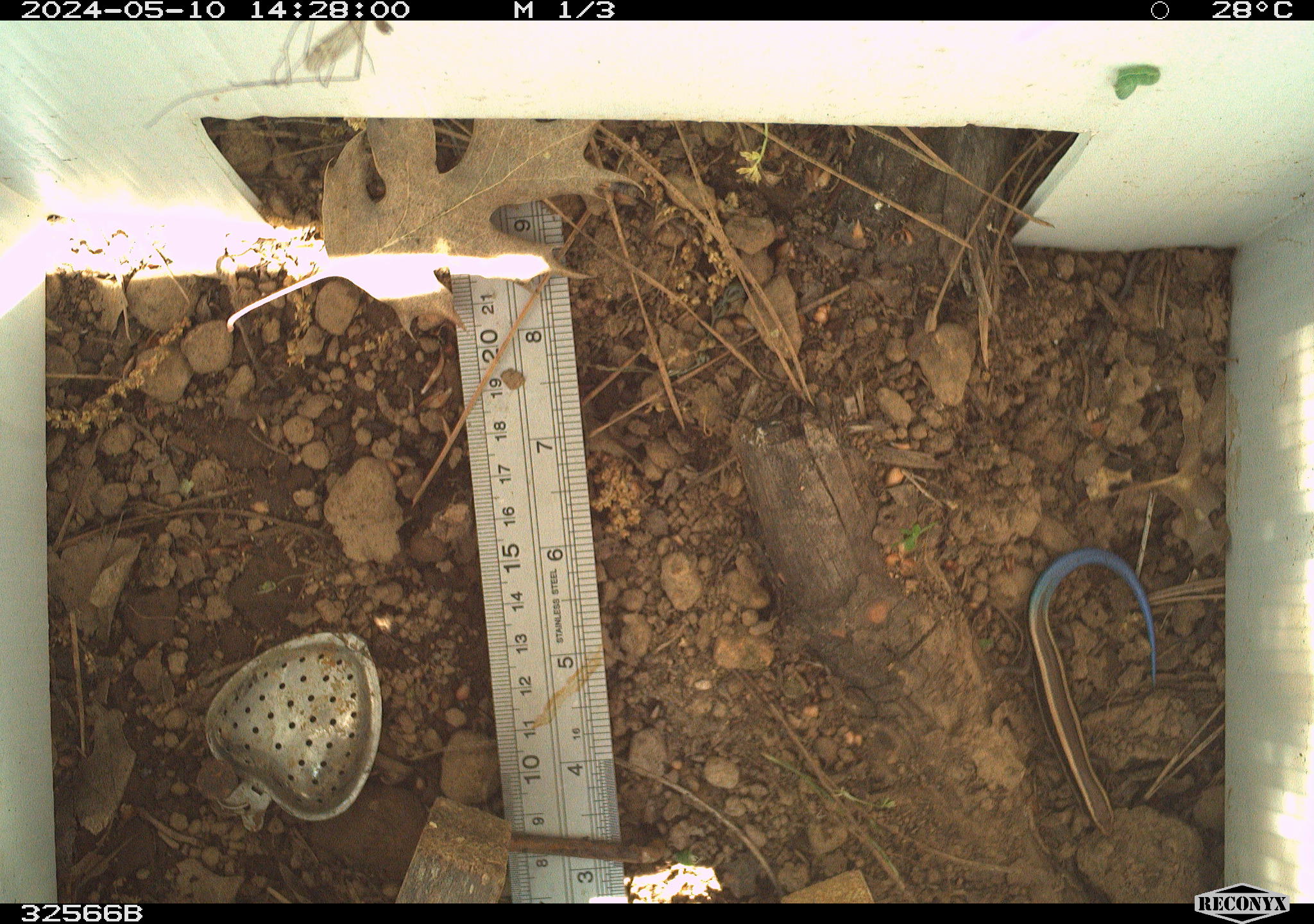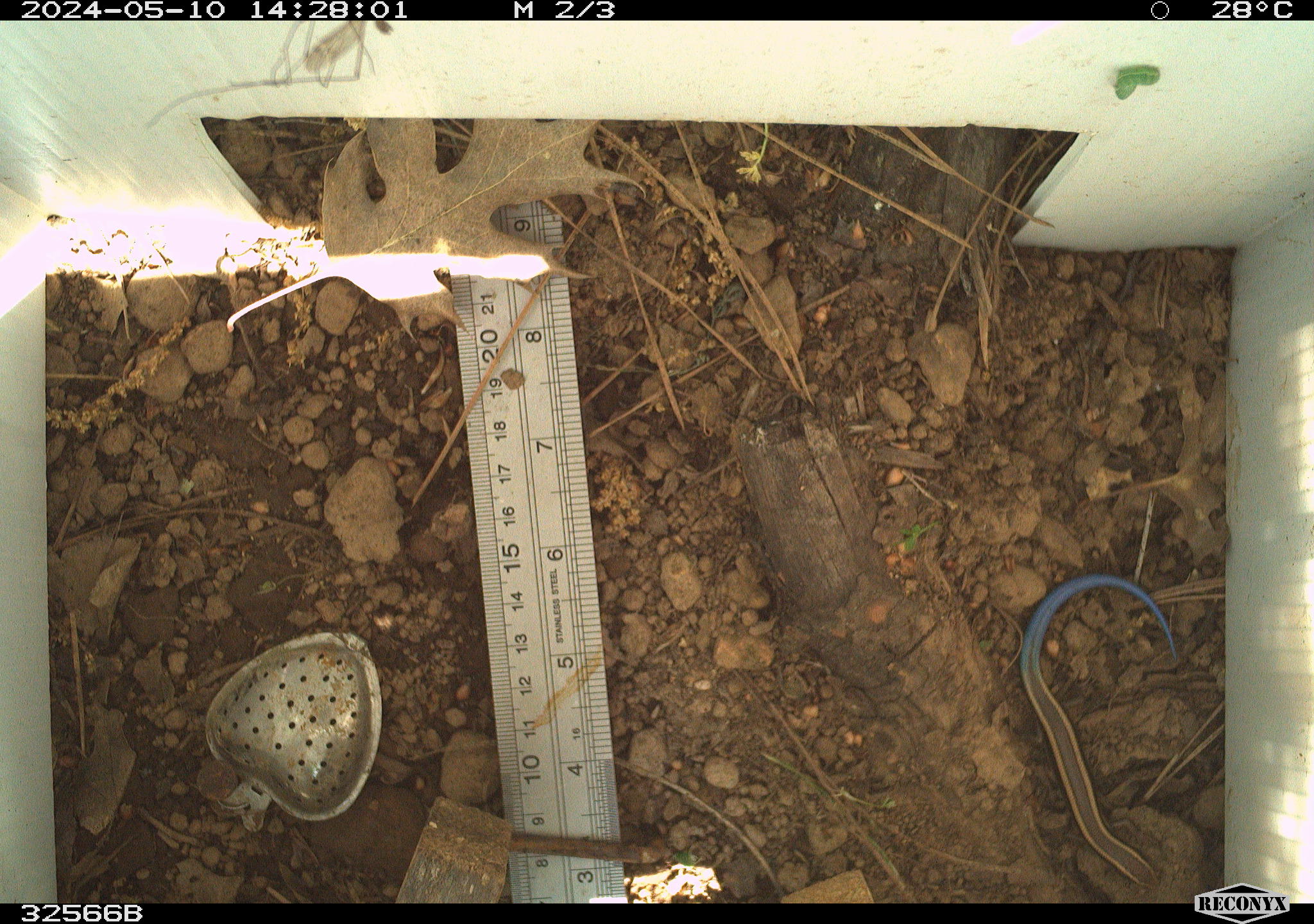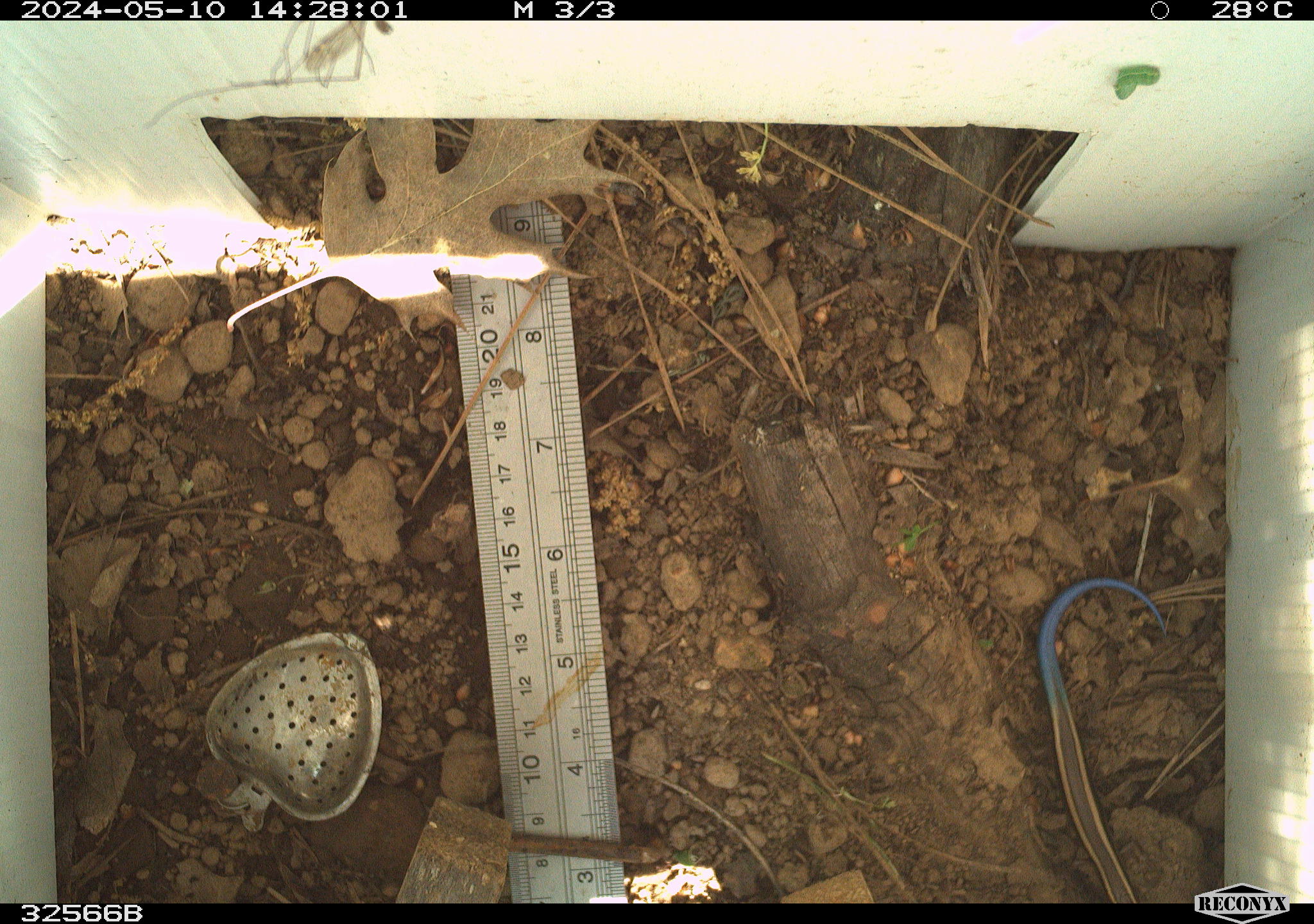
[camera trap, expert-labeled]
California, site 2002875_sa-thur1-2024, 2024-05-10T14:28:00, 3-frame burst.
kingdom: Animalia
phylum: Chordata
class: Reptilia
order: Squamata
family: Scincidae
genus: Plestiodon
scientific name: Plestiodon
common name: blue-tailed skinks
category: plestiodon species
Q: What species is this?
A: Plestiodon species (blue-tailed skinks) (Plestiodon).